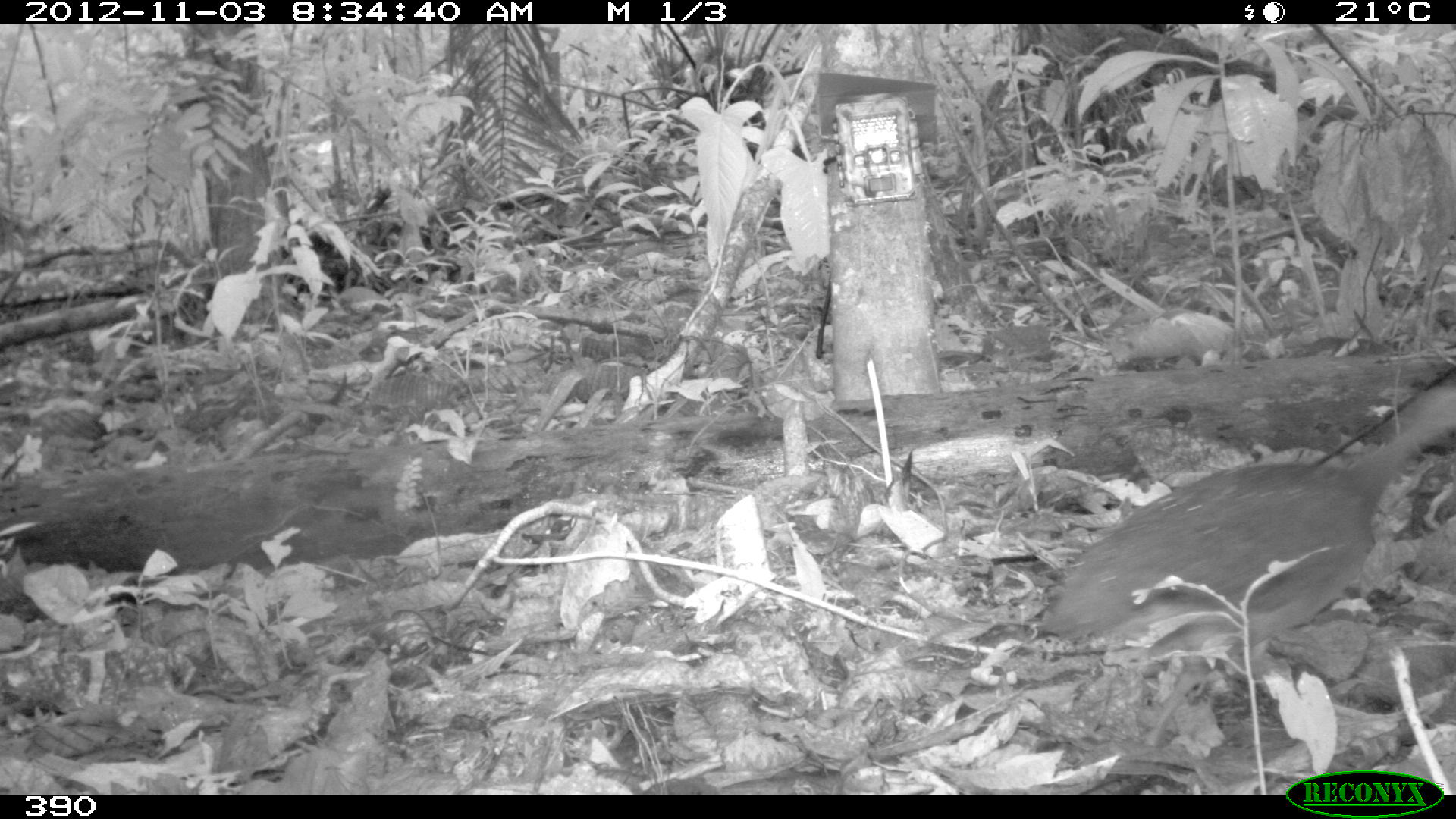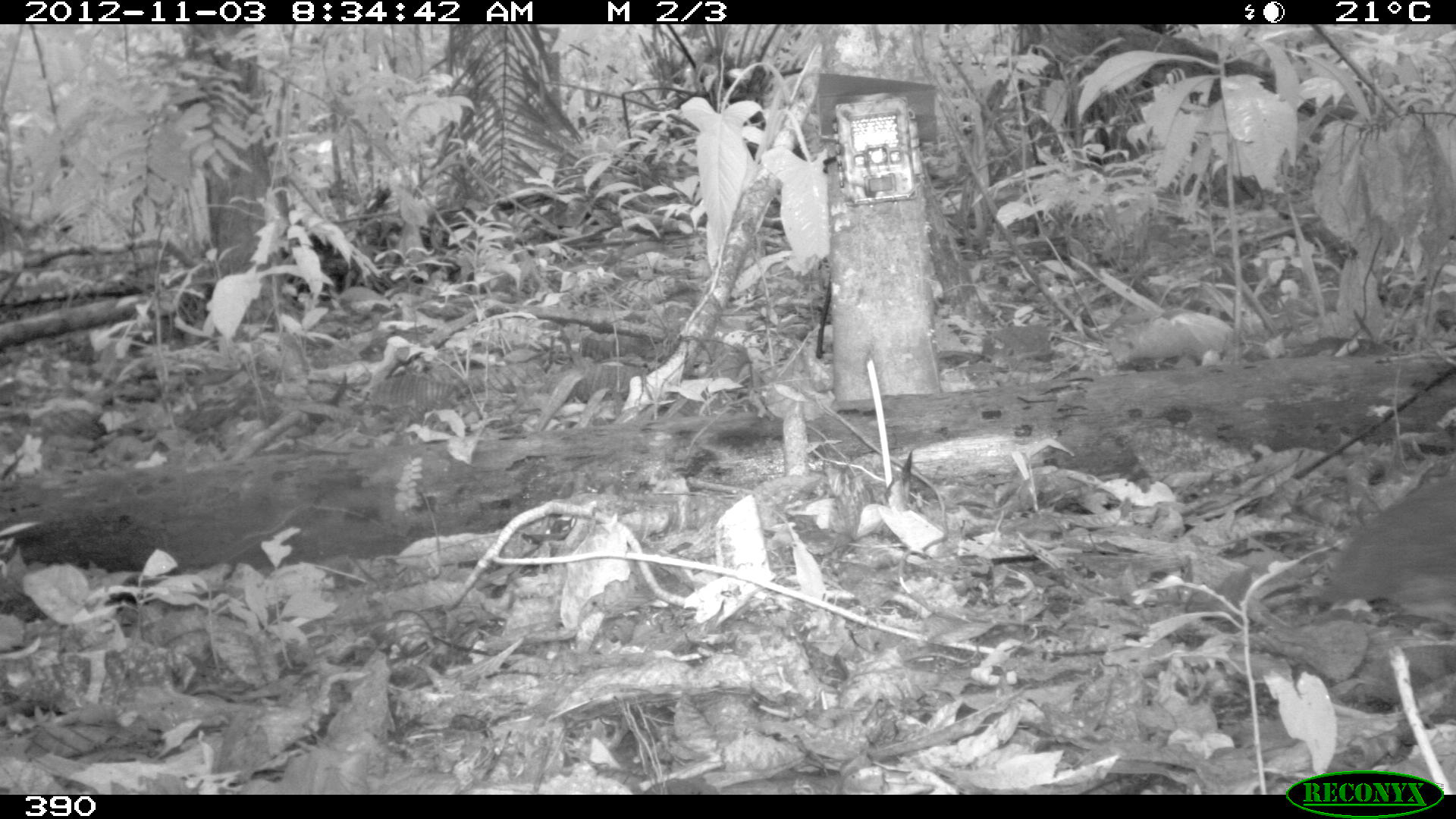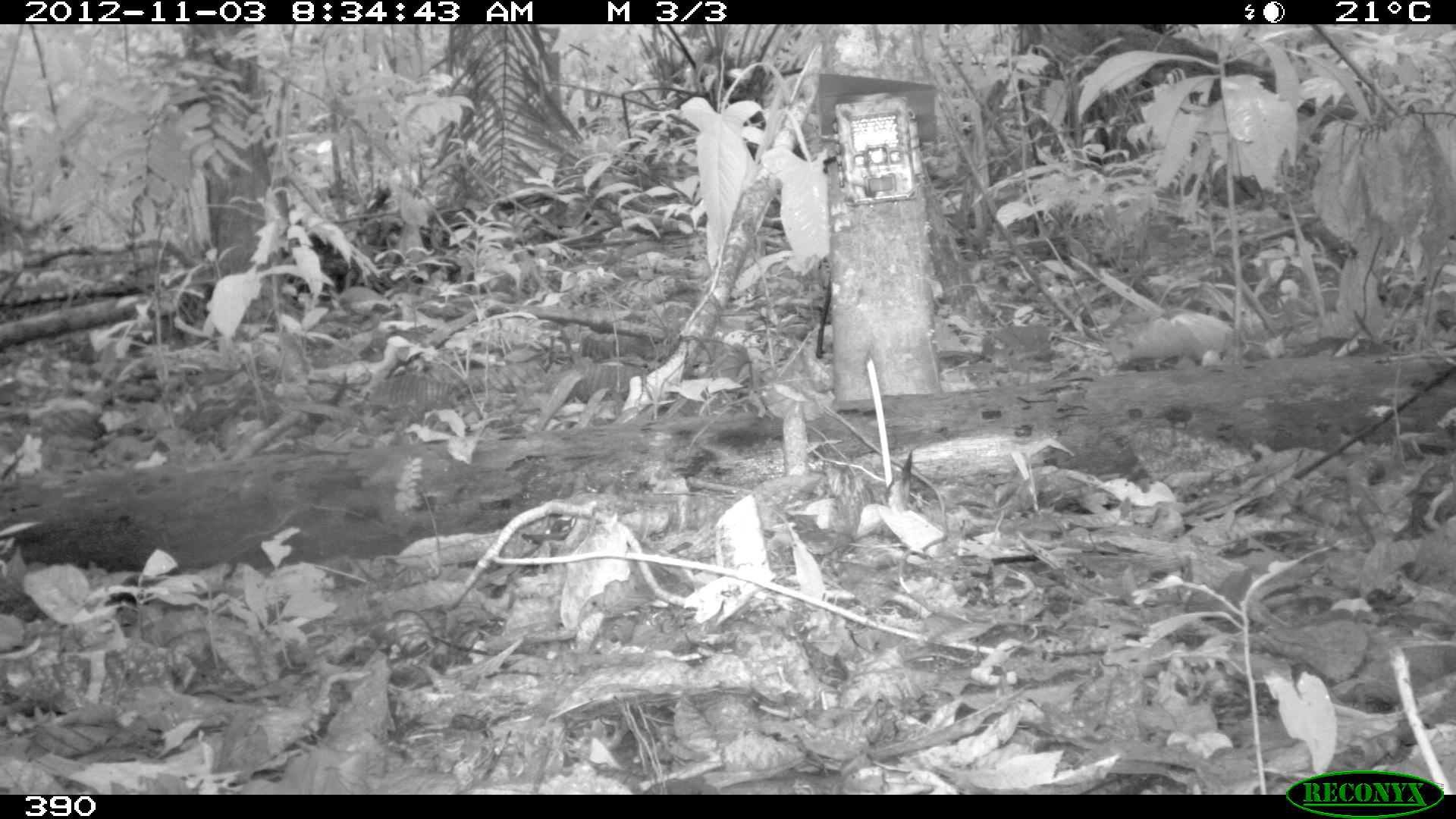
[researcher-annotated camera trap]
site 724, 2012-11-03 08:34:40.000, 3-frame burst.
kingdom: Animalia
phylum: Chordata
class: Aves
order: Galliformes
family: Phasianidae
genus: Alectoris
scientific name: Alectoris rufa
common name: red-legged partridge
Alectoris rufa (red-legged partridge).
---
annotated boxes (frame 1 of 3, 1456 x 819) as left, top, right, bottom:
alectoris rufa: 1032, 375, 1455, 748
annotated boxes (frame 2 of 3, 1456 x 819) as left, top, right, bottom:
alectoris rufa: 1319, 461, 1454, 623